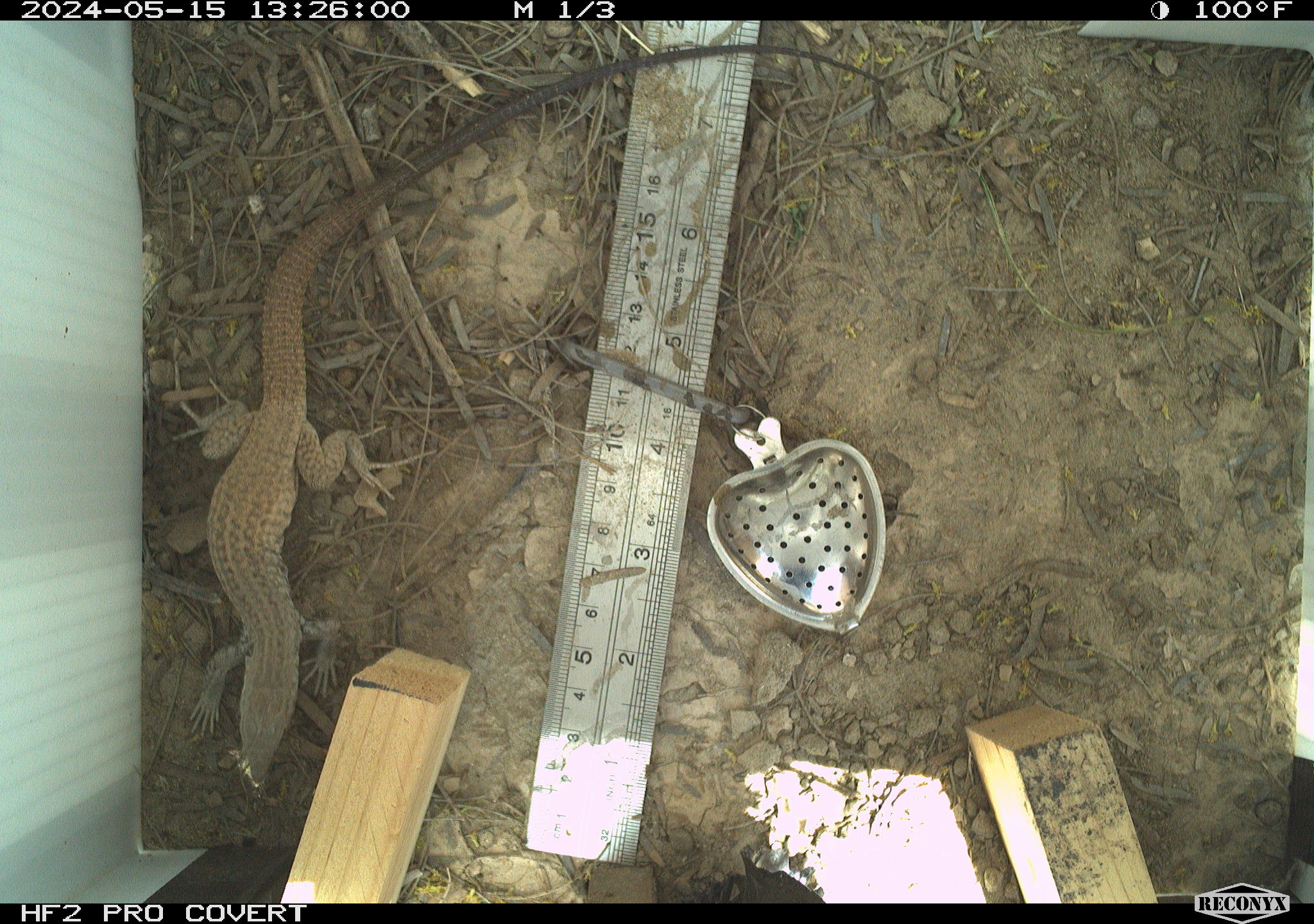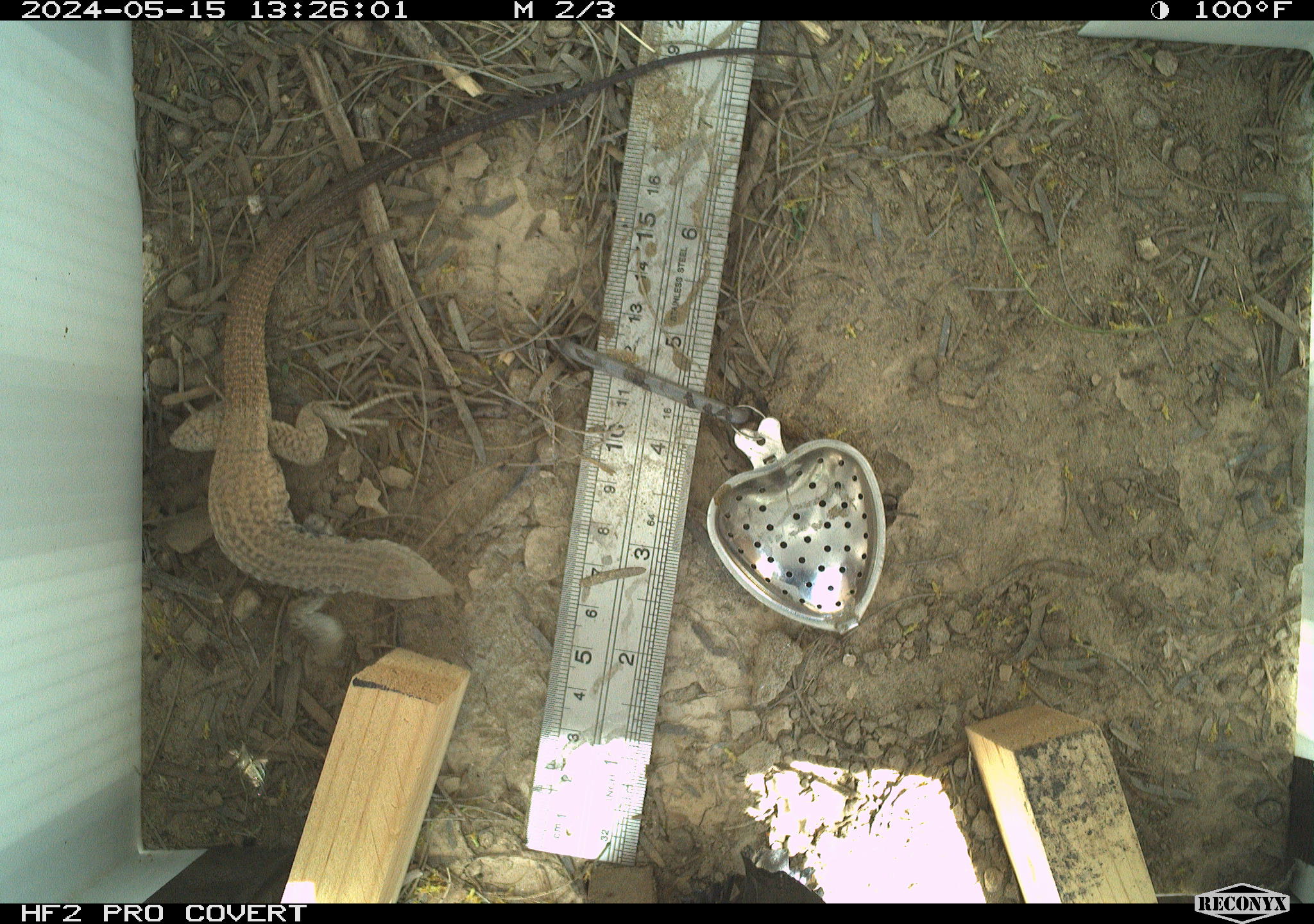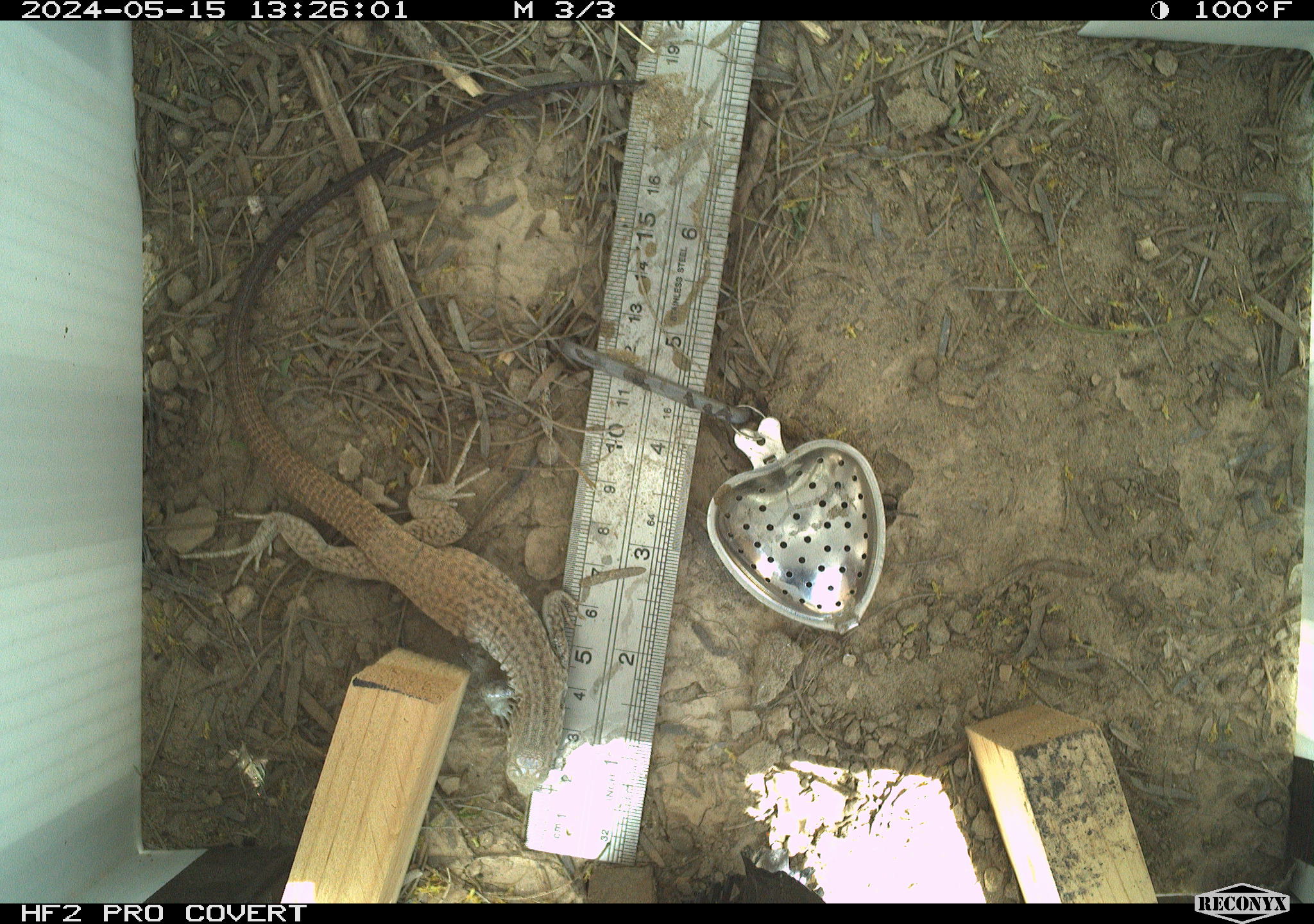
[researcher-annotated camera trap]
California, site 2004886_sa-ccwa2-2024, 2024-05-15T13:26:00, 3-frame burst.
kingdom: Animalia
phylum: Chordata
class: Reptilia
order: Squamata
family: Teiidae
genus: Aspidoscelis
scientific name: Aspidoscelis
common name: whiptail lizards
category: aspidoscelis species